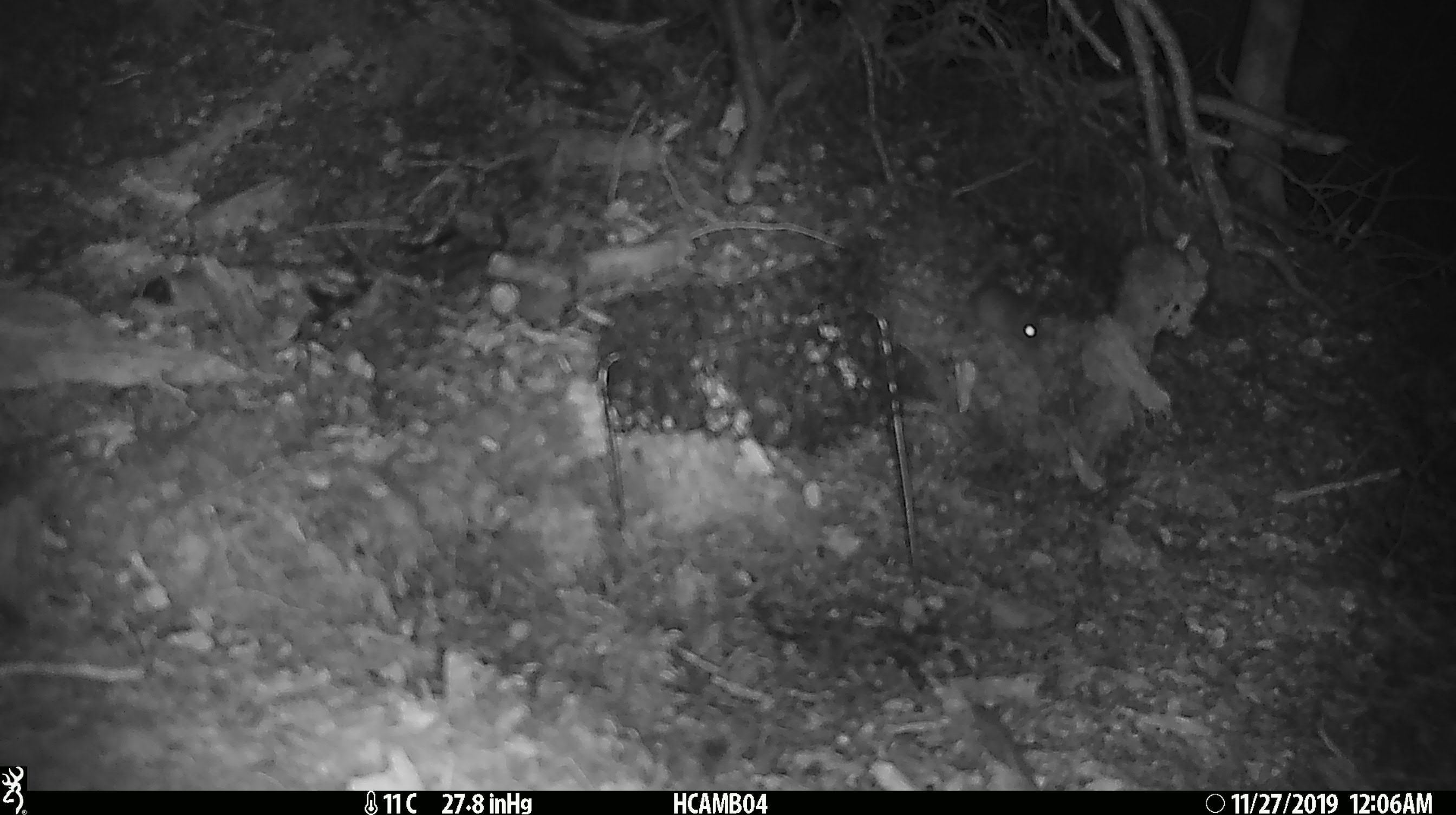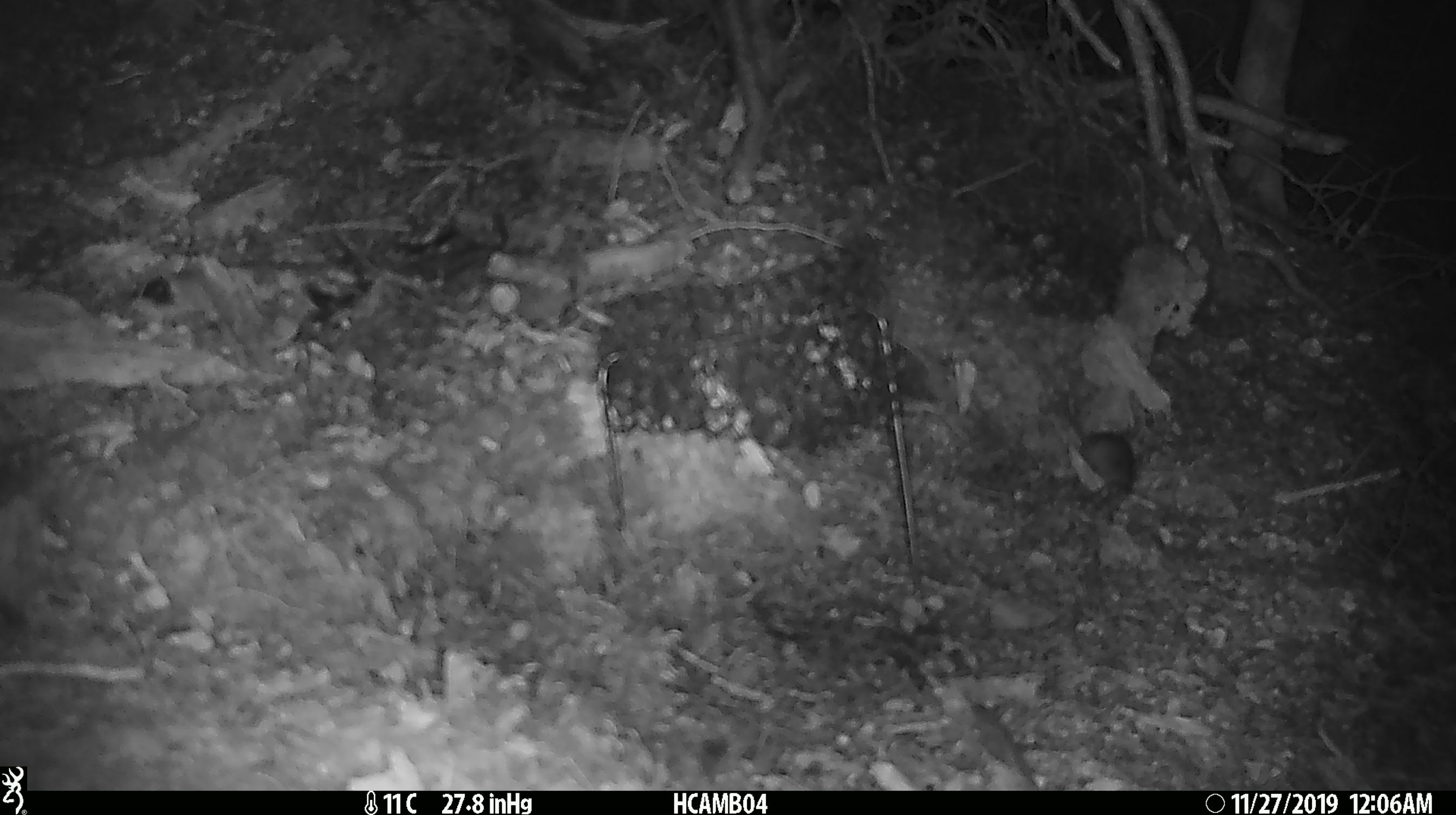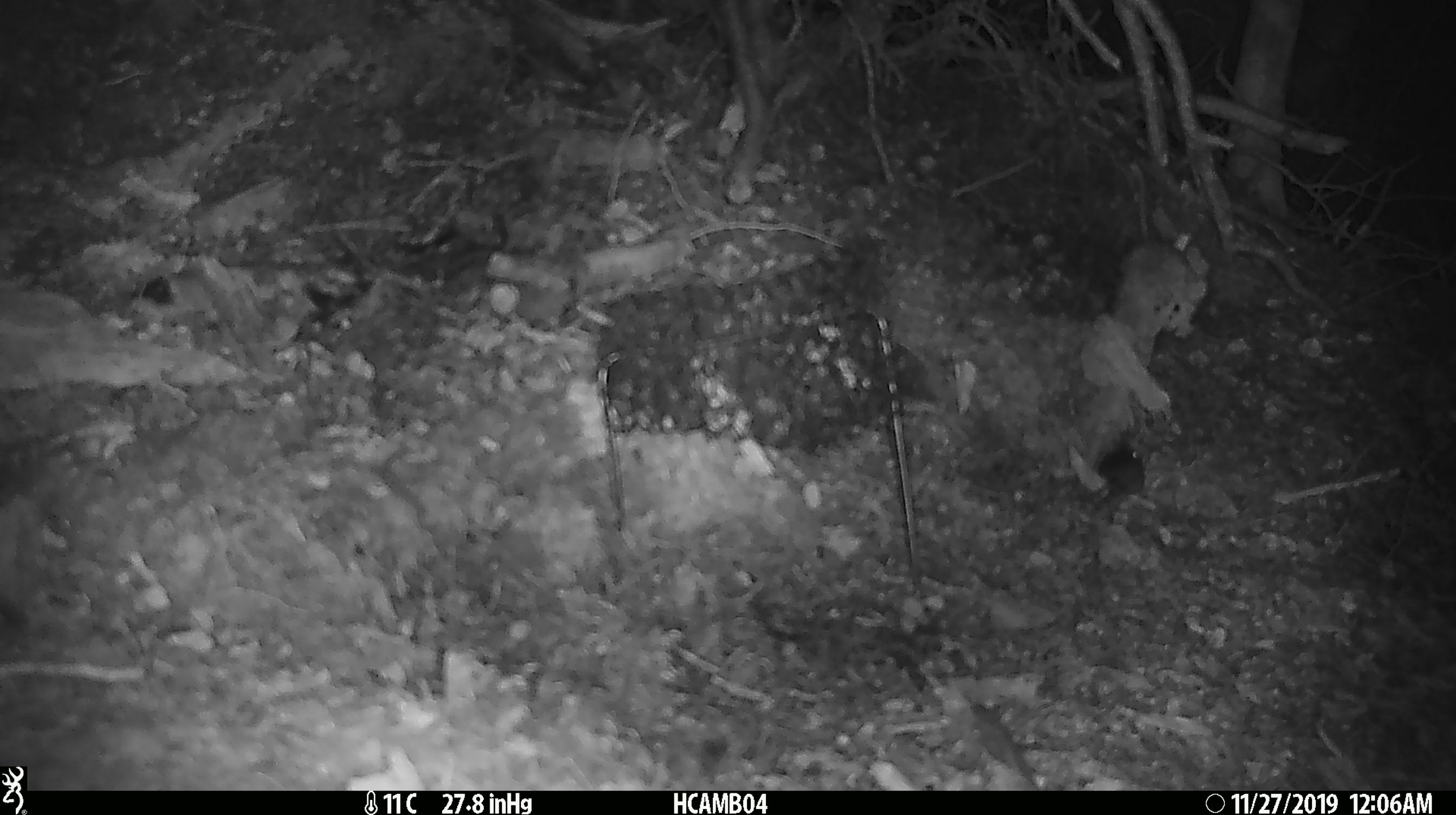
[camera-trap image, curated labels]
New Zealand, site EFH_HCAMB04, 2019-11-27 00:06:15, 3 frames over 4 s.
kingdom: Animalia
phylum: Chordata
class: Mammalia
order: Rodentia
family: Muridae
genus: Mus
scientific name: Mus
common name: mouse